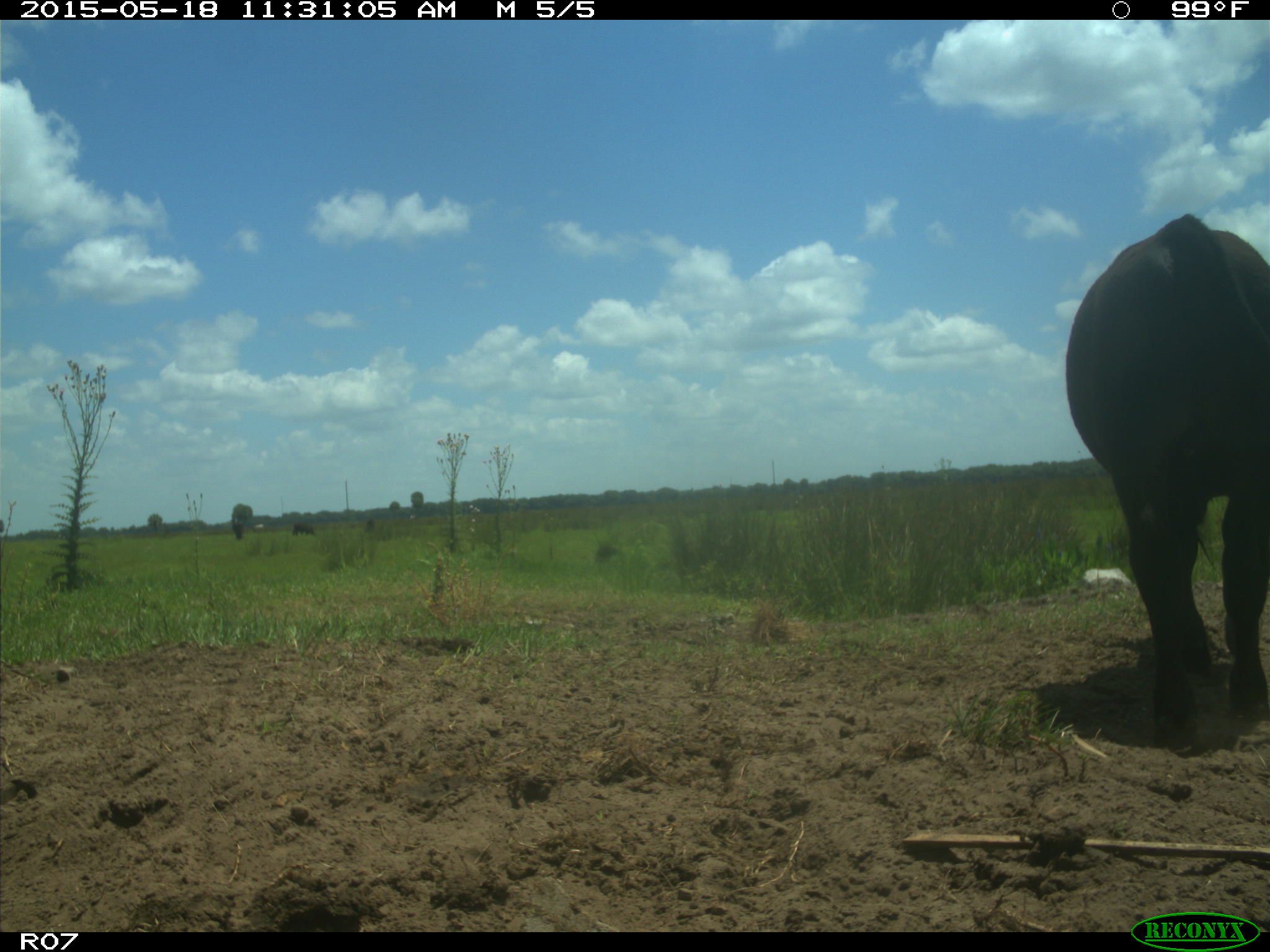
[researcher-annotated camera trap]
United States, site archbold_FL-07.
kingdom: Animalia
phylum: Chordata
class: Mammalia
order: Artiodactyla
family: Bovidae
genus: Bos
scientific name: Bos taurus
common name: domestic cow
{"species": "Bos taurus (domestic cow)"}